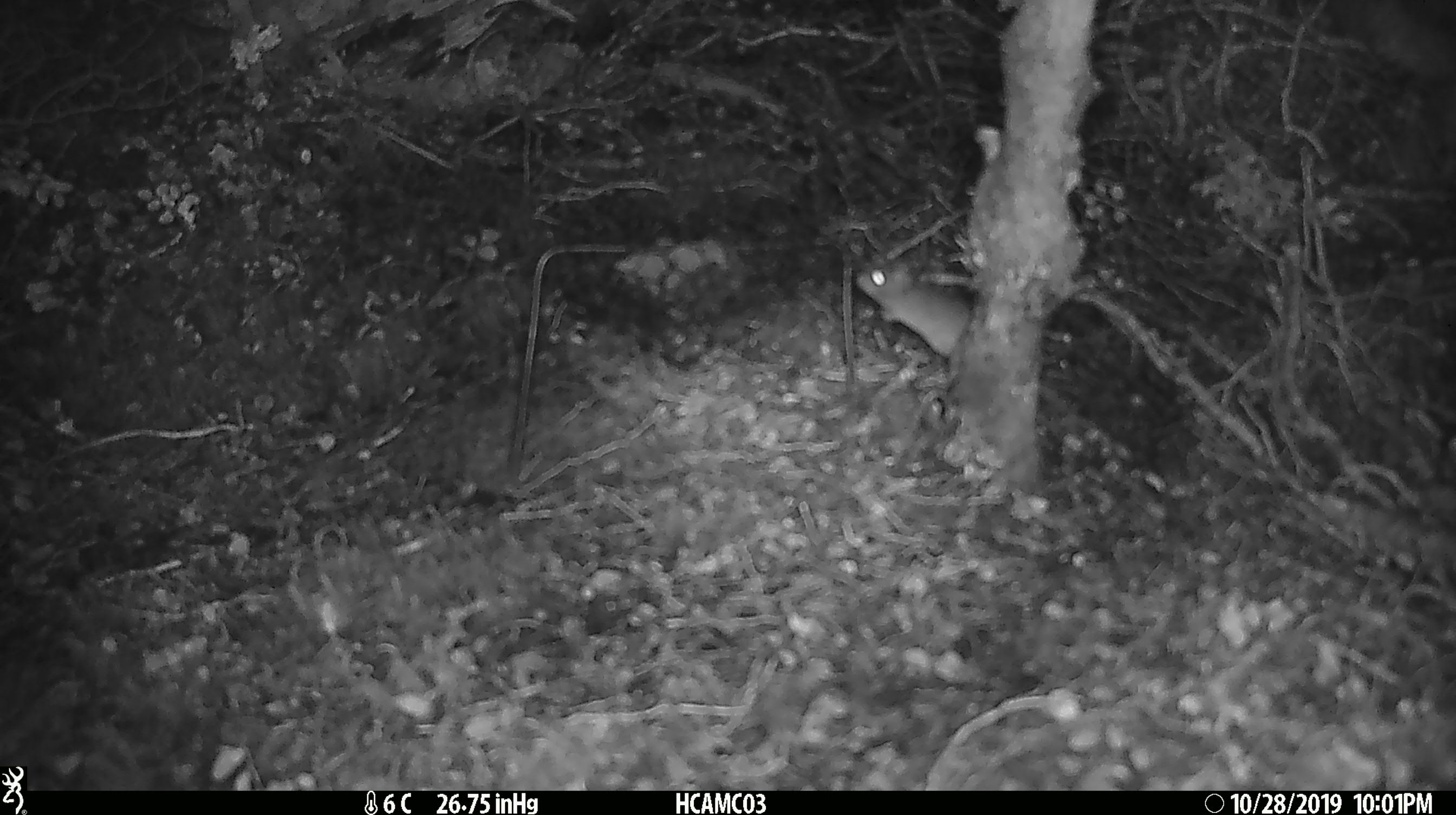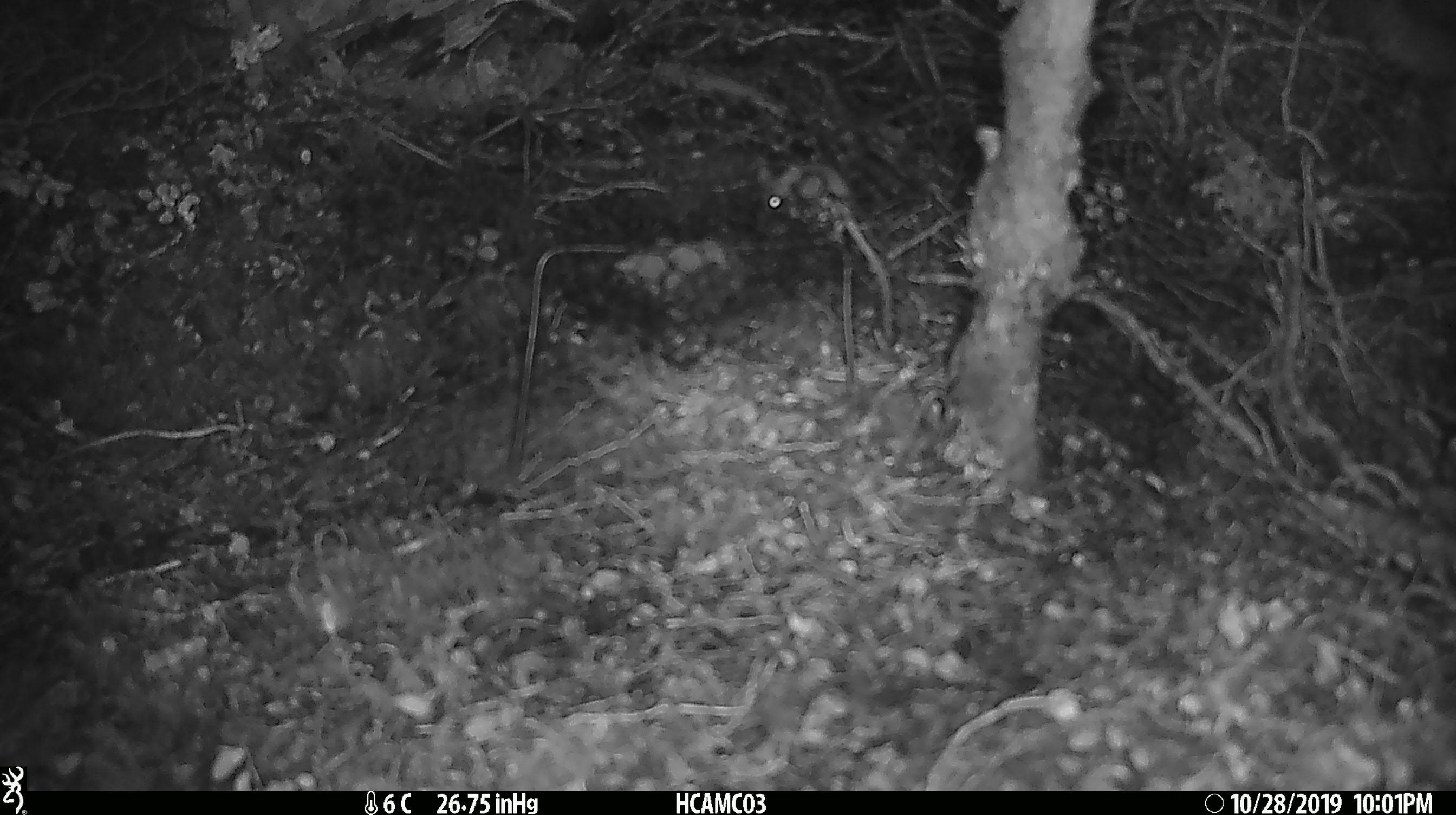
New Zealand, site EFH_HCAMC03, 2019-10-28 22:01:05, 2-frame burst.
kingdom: Animalia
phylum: Chordata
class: Mammalia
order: Rodentia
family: Muridae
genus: Mus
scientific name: Mus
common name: mouse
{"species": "mouse (Mus)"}